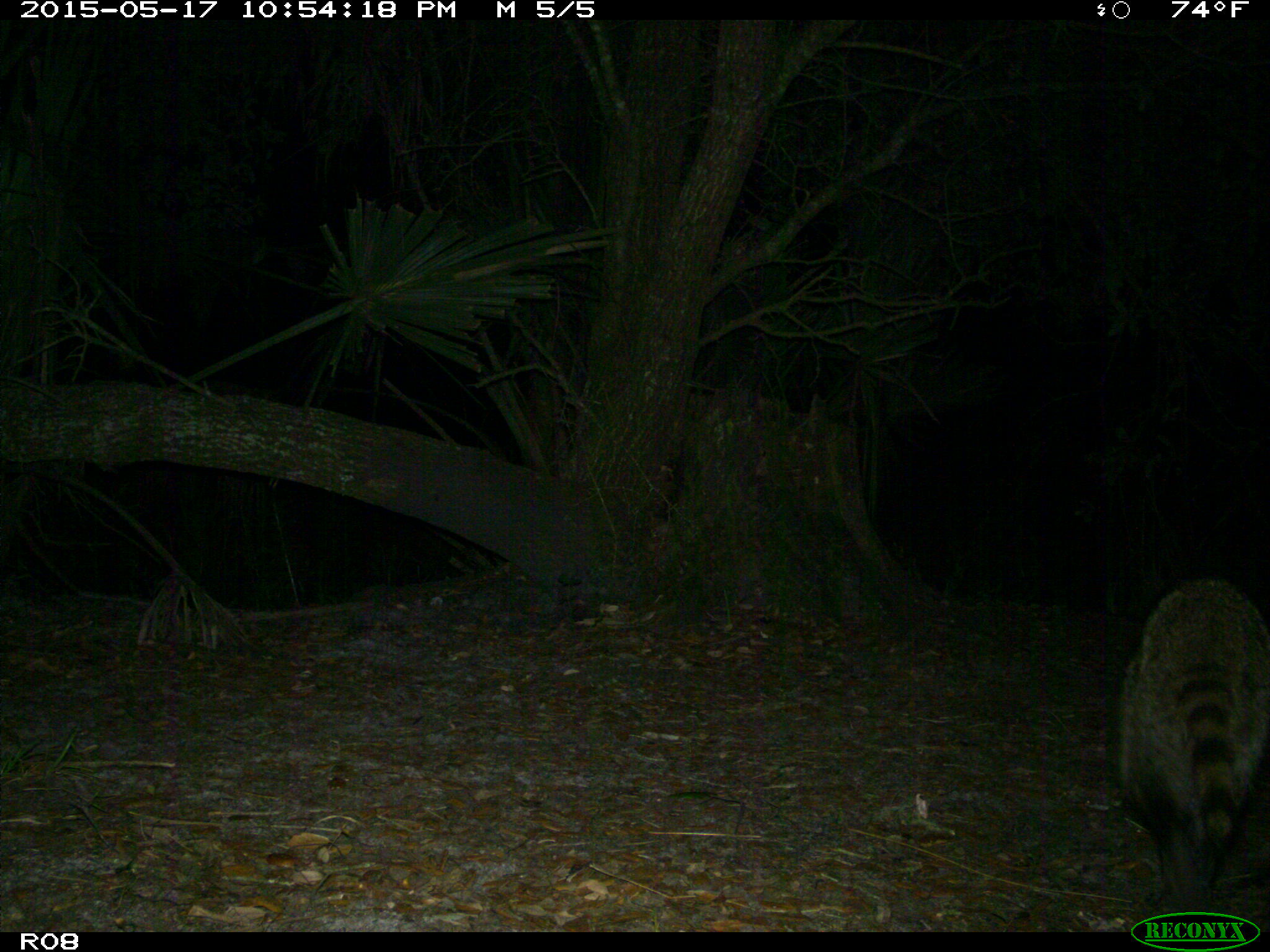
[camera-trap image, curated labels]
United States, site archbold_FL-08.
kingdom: Animalia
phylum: Chordata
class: Mammalia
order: Carnivora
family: Procyonidae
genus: Procyon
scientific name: Procyon lotor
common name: common raccoon